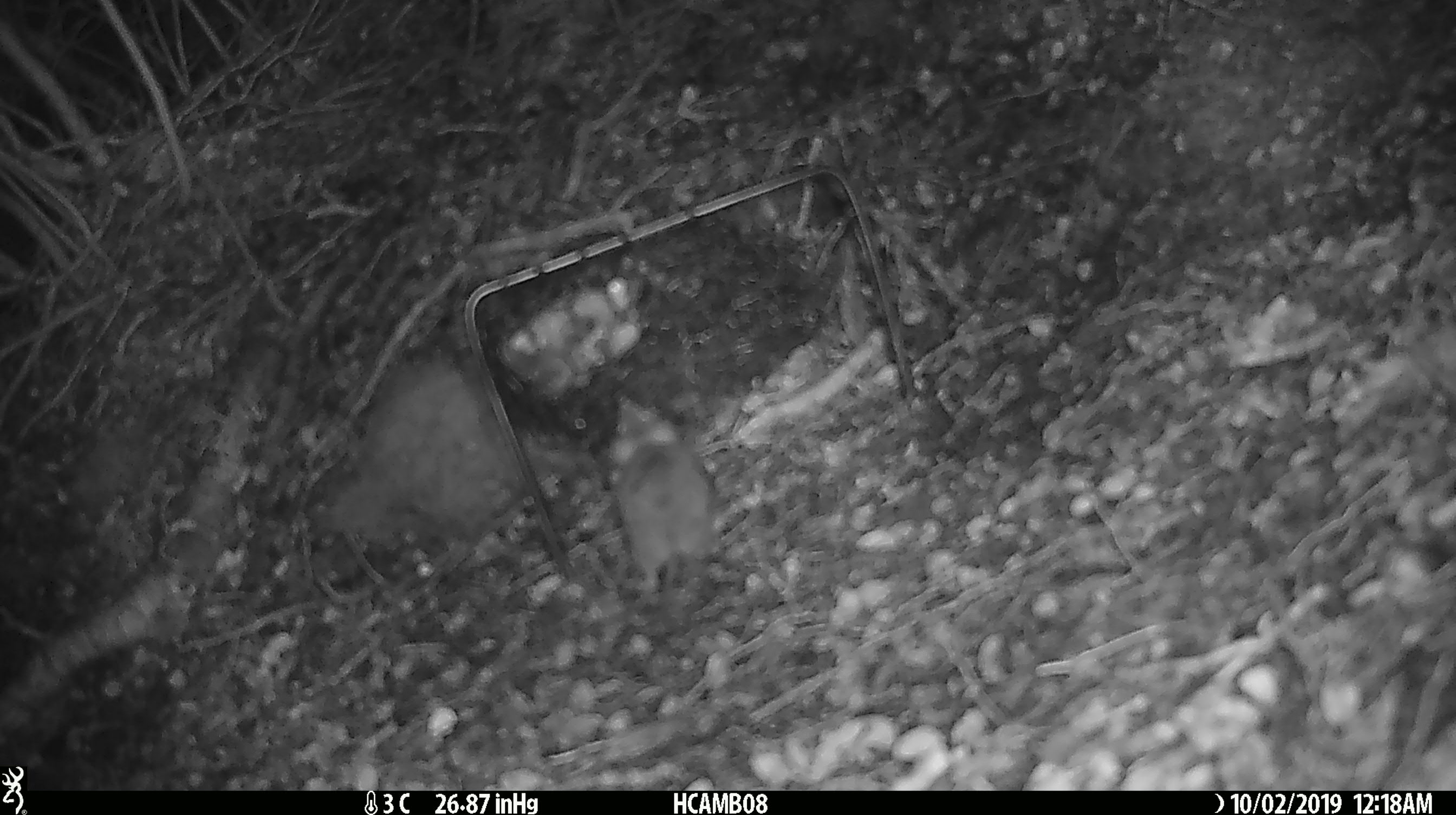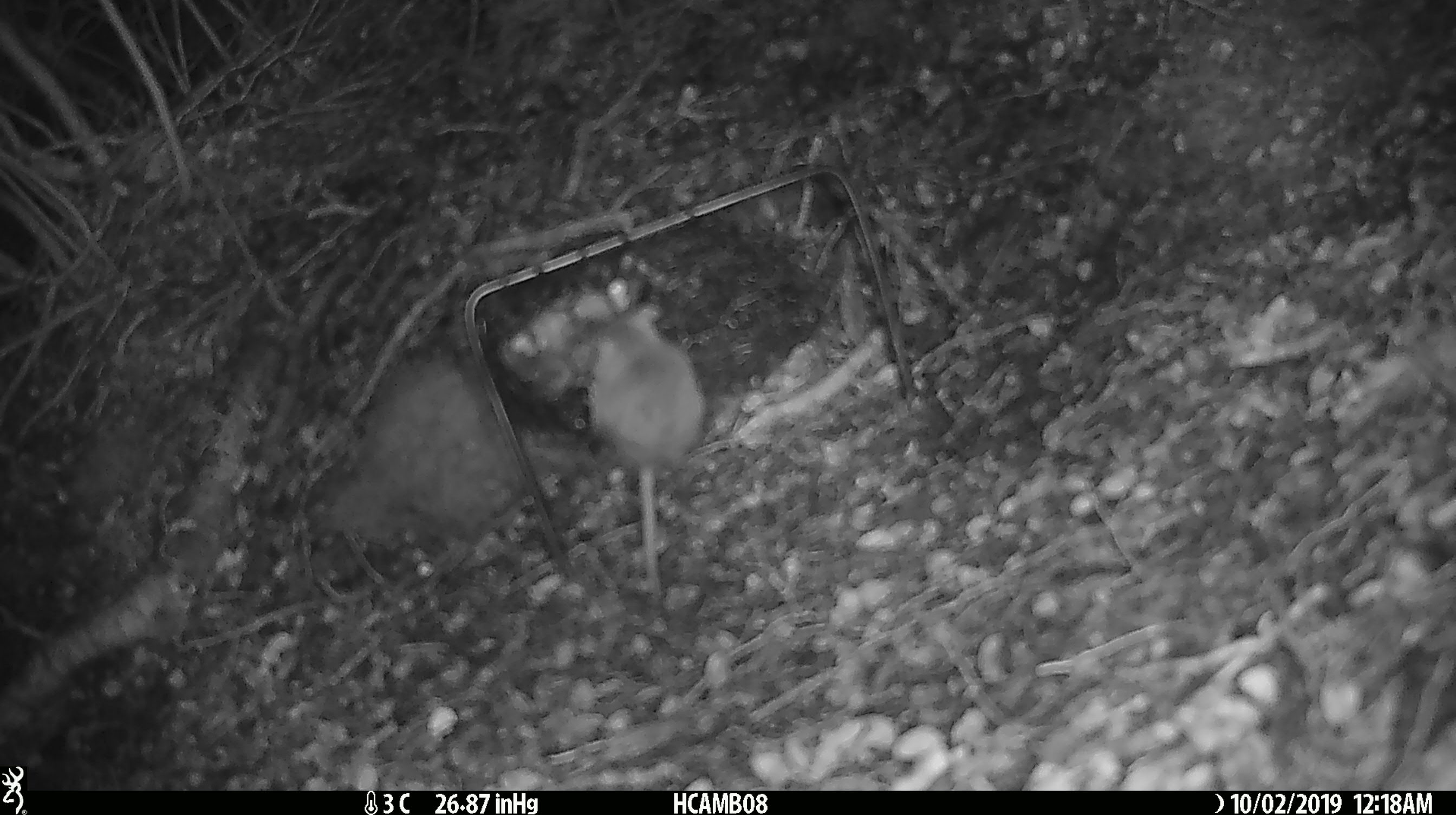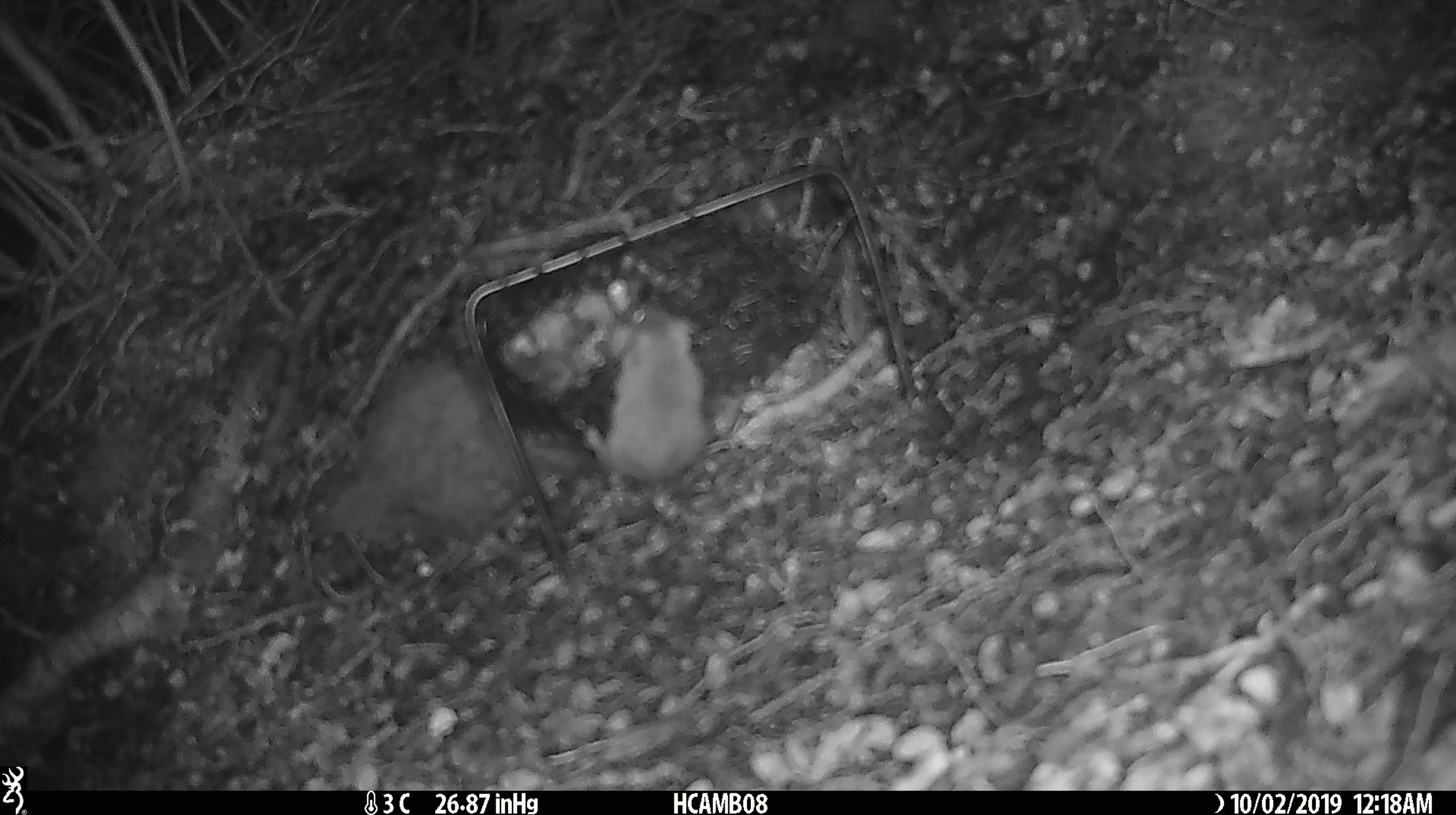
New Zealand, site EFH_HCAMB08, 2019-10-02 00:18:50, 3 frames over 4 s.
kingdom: Animalia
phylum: Chordata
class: Mammalia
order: Rodentia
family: Muridae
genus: Mus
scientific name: Mus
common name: mouse